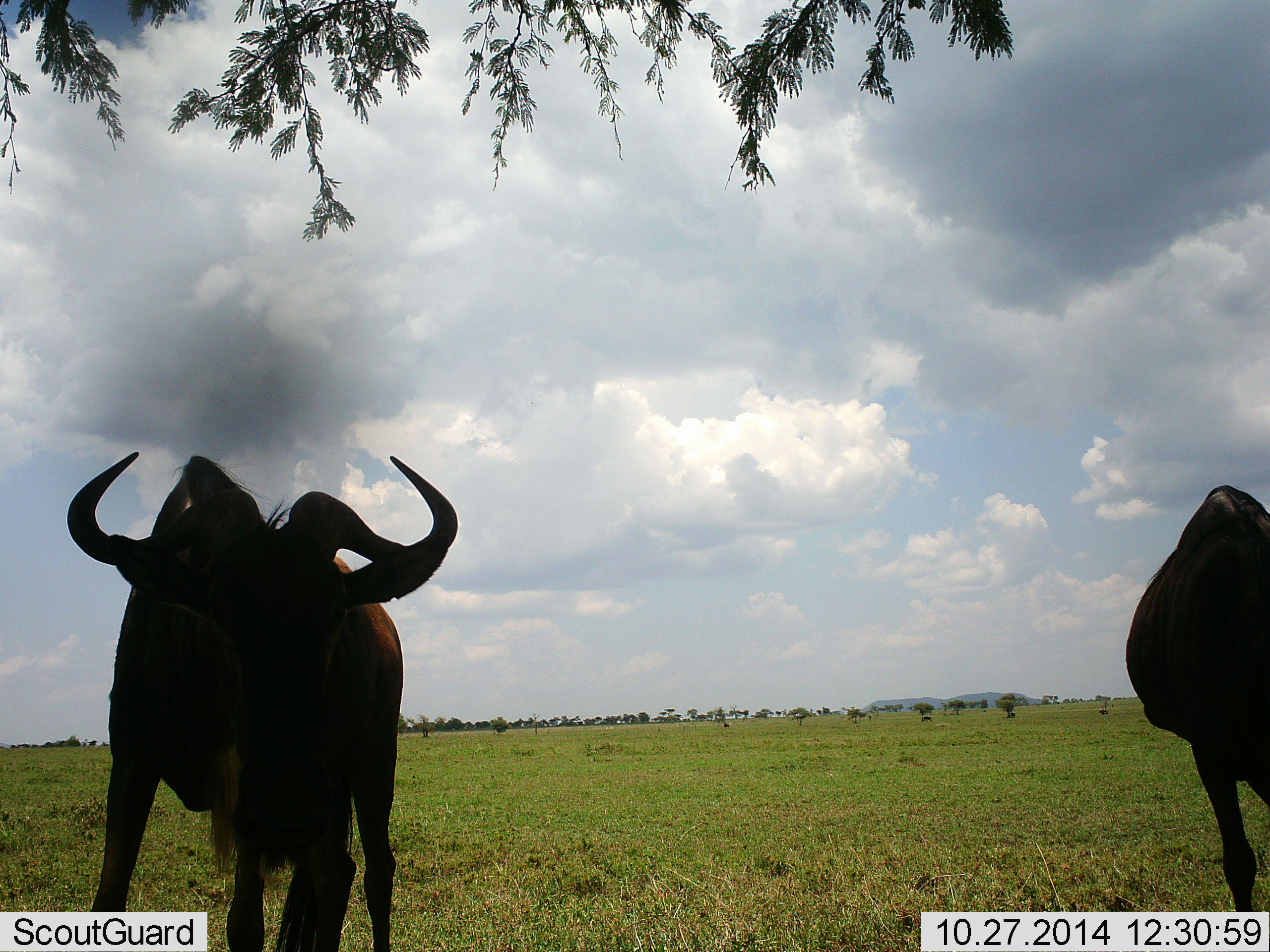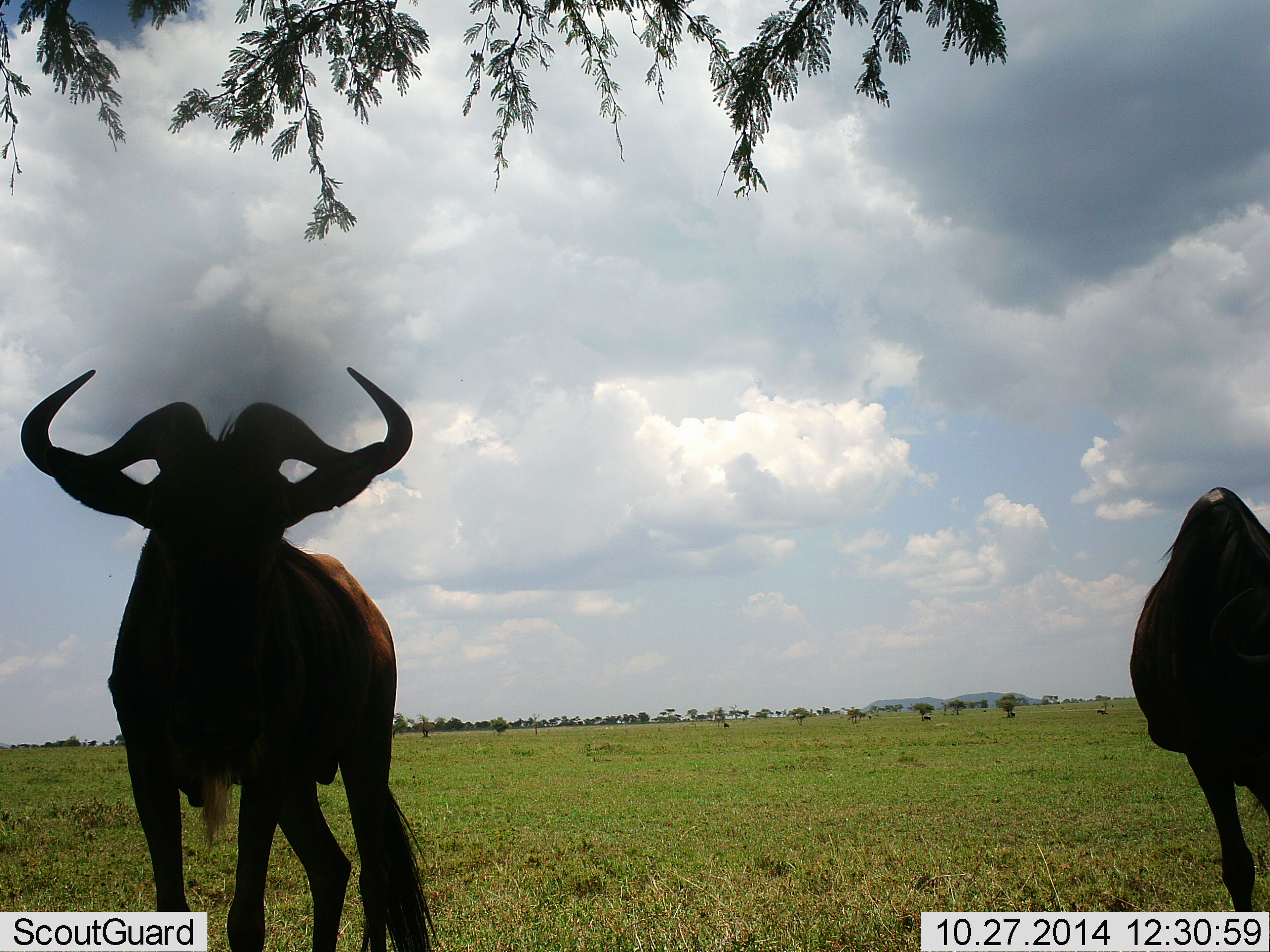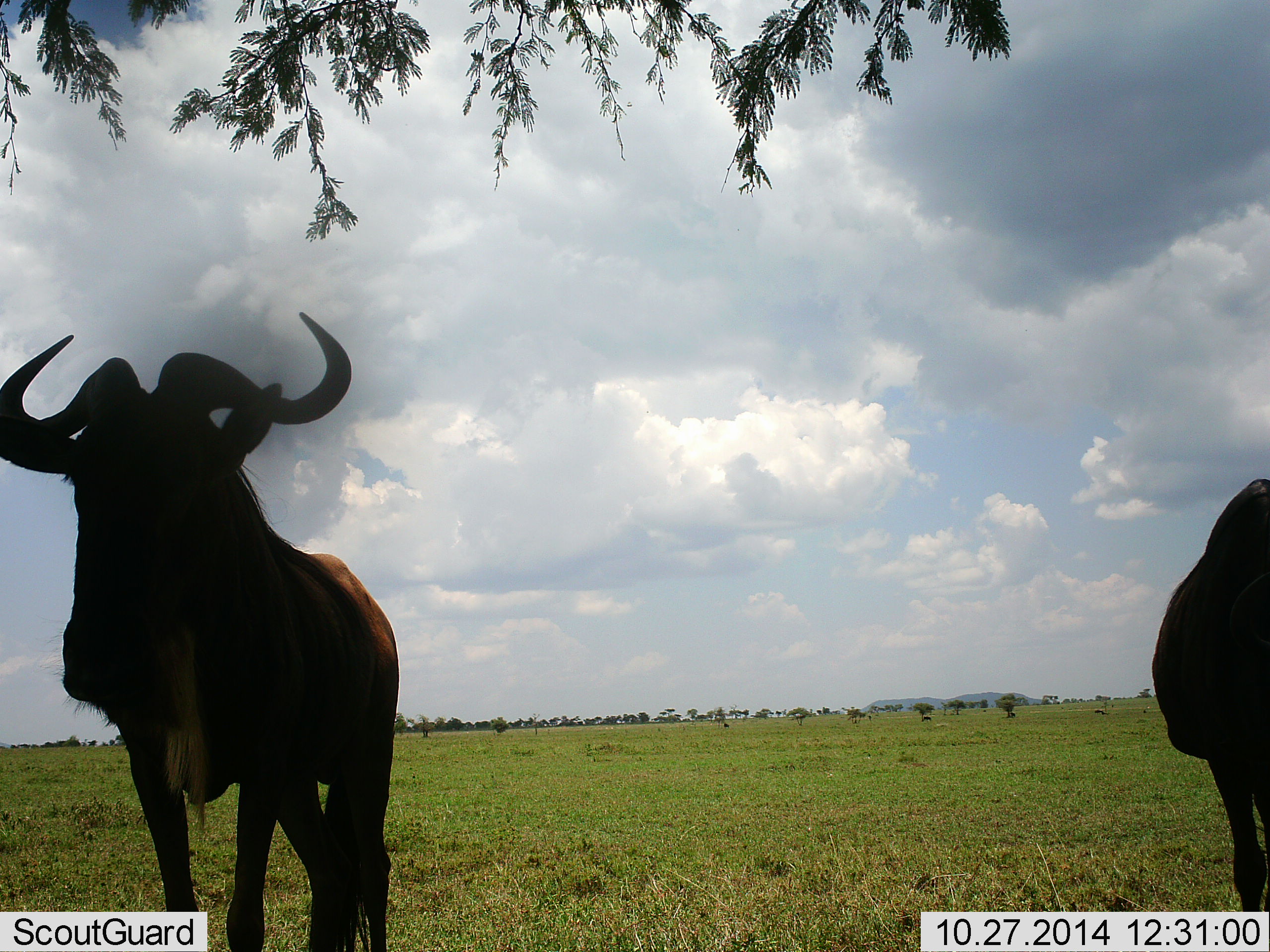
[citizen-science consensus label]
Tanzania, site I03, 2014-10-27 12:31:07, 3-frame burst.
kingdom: Animalia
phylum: Chordata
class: Mammalia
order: Artiodactyla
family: Bovidae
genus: Connochaetes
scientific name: Connochaetes taurinus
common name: blue wildebeest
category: wildebeest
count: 2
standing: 70%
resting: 0%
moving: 20%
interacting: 0%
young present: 0%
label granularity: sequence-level